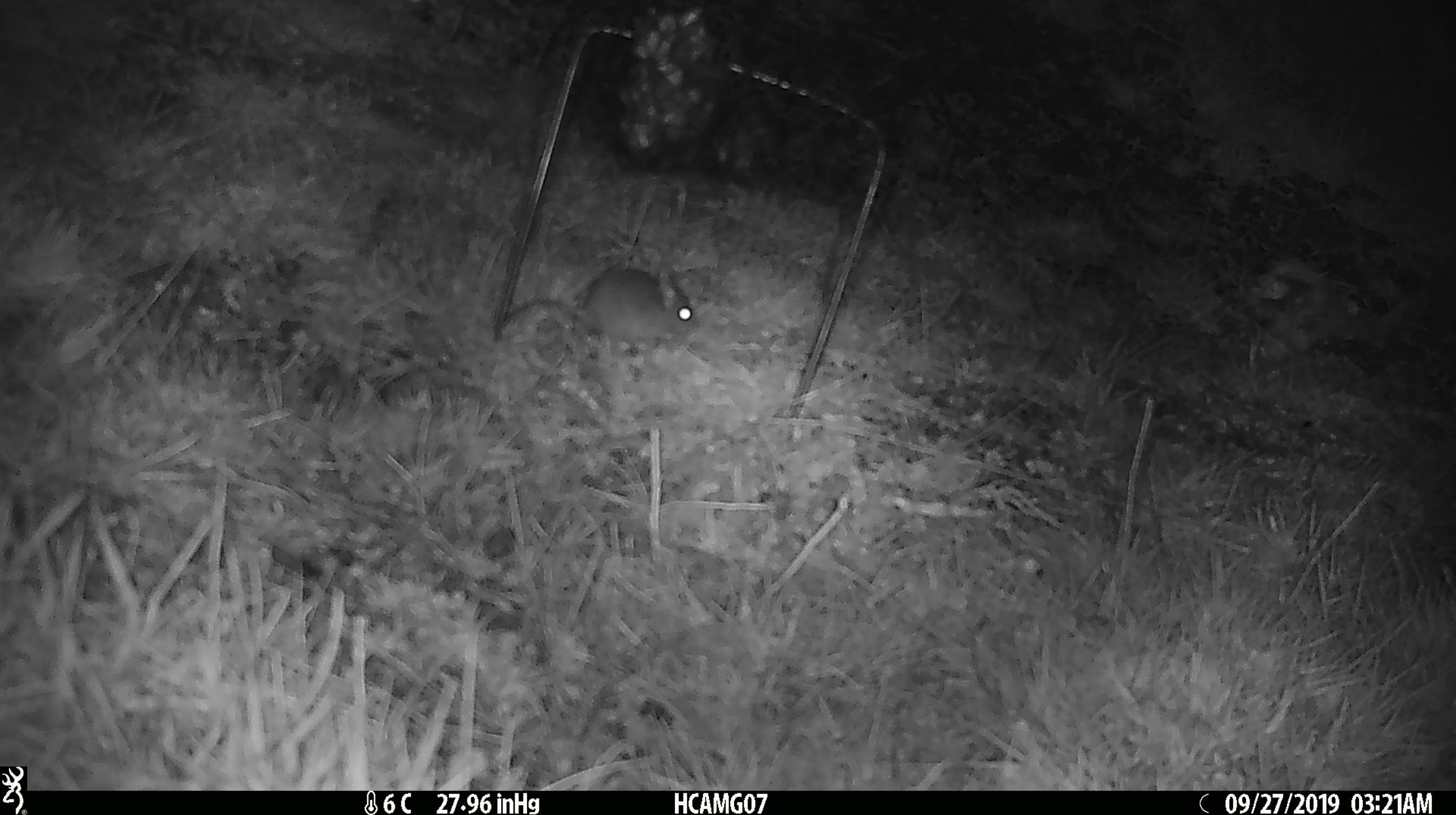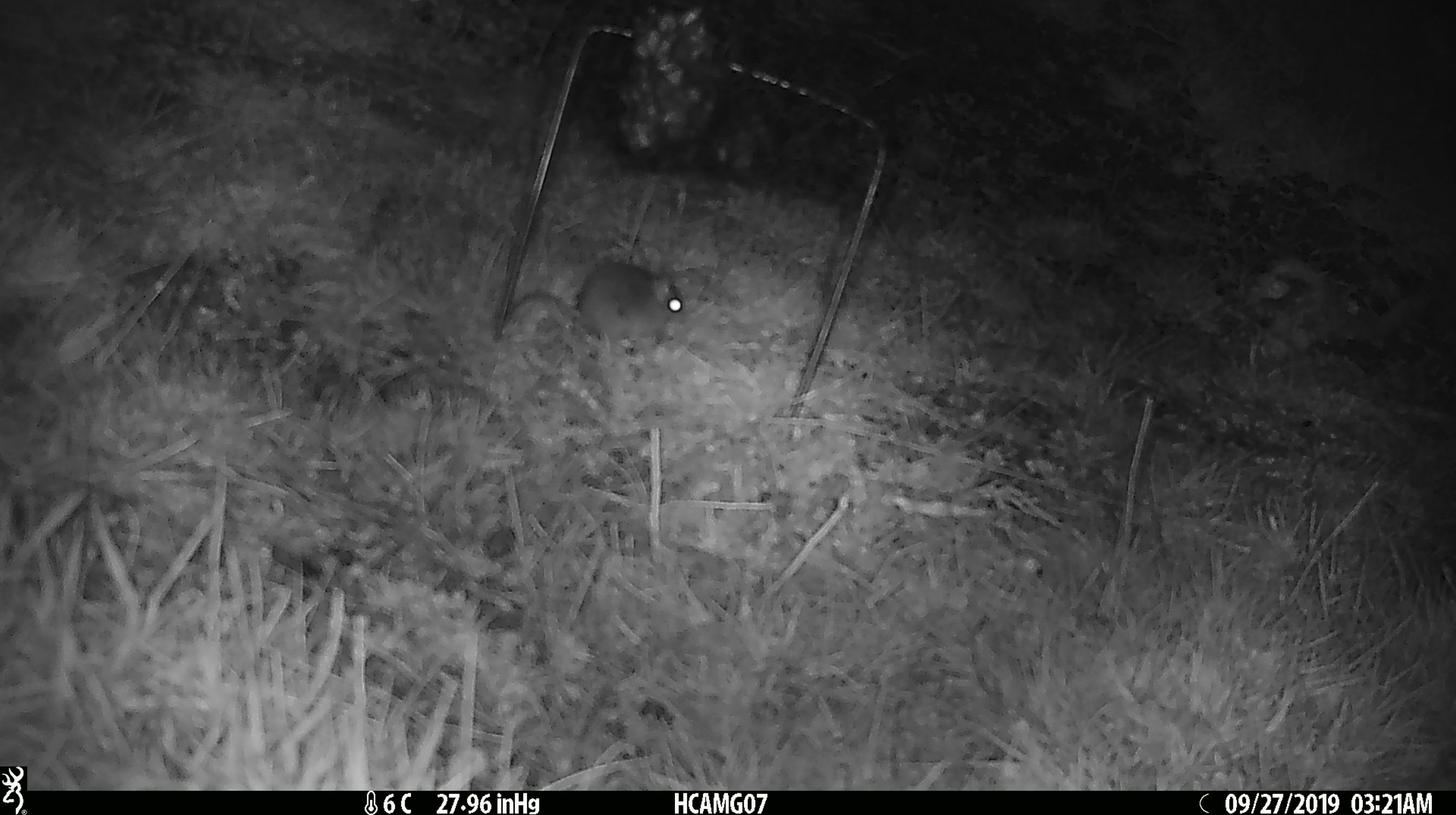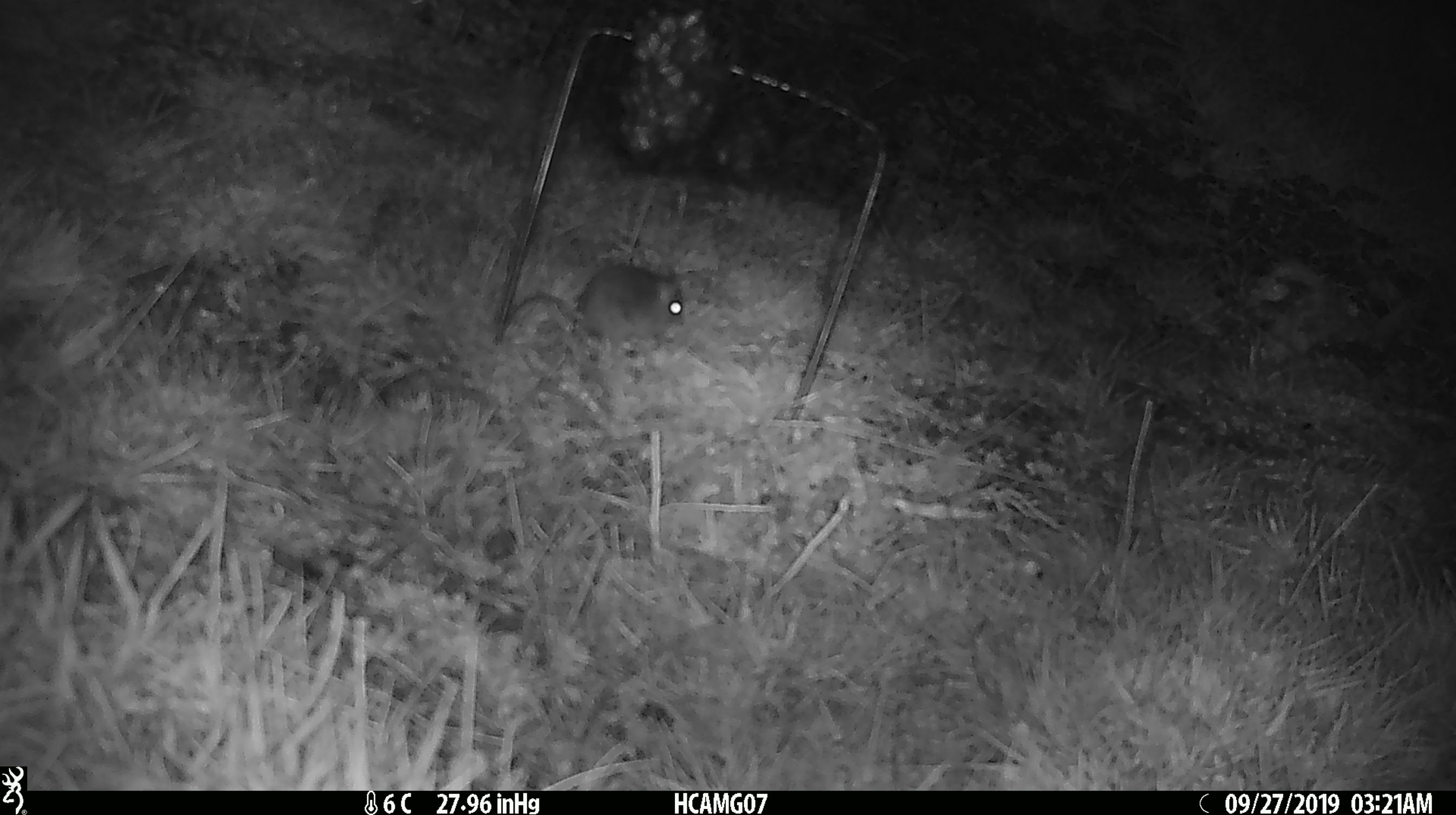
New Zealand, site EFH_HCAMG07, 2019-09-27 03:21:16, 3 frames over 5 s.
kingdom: Animalia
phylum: Chordata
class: Mammalia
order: Rodentia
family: Muridae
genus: Mus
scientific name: Mus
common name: mouse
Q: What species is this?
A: Mouse (Mus).